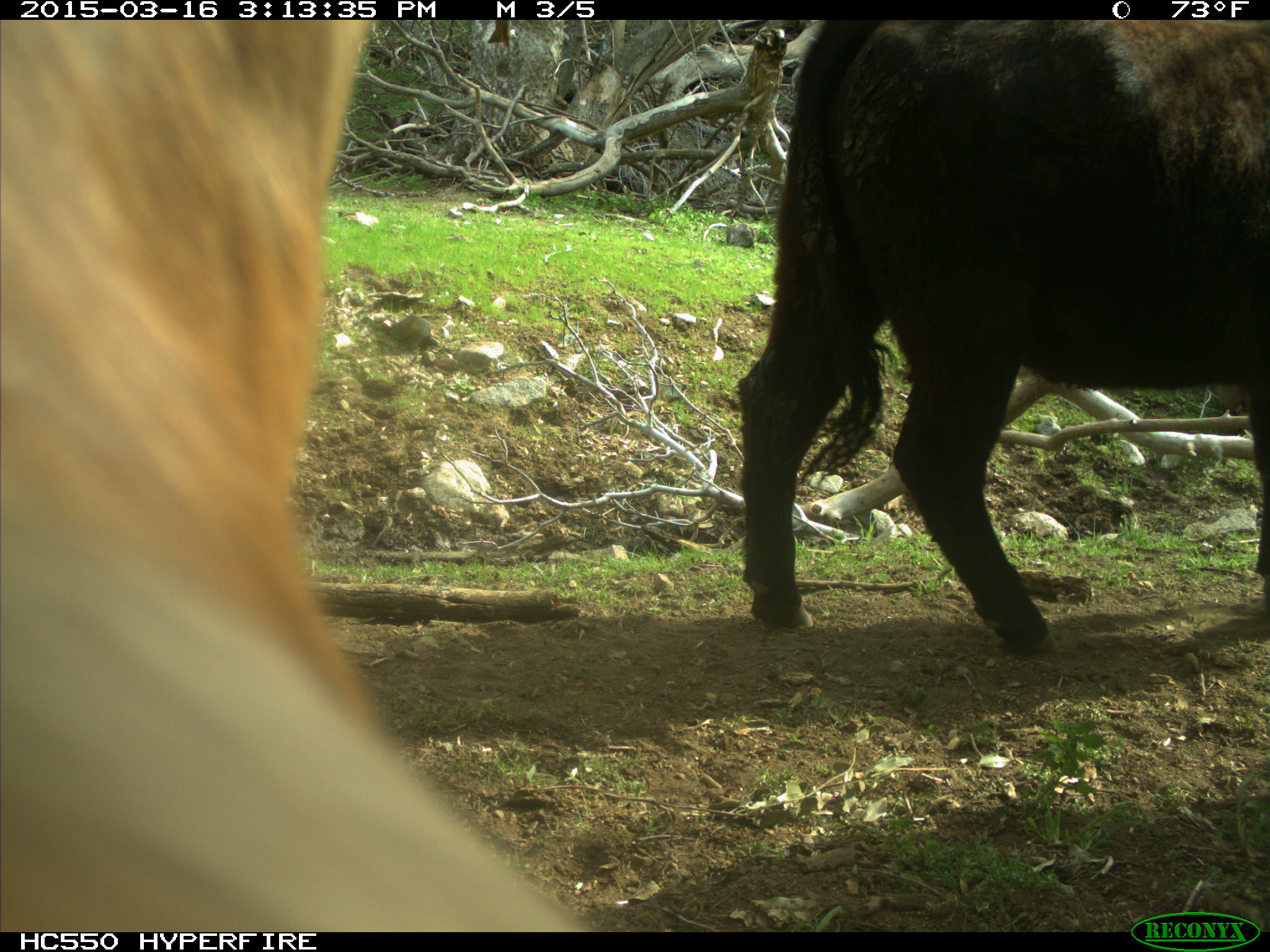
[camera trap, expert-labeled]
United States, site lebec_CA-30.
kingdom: Animalia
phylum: Chordata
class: Mammalia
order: Artiodactyla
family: Bovidae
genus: Bos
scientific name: Bos taurus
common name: domestic cow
Bos taurus (domestic cow).